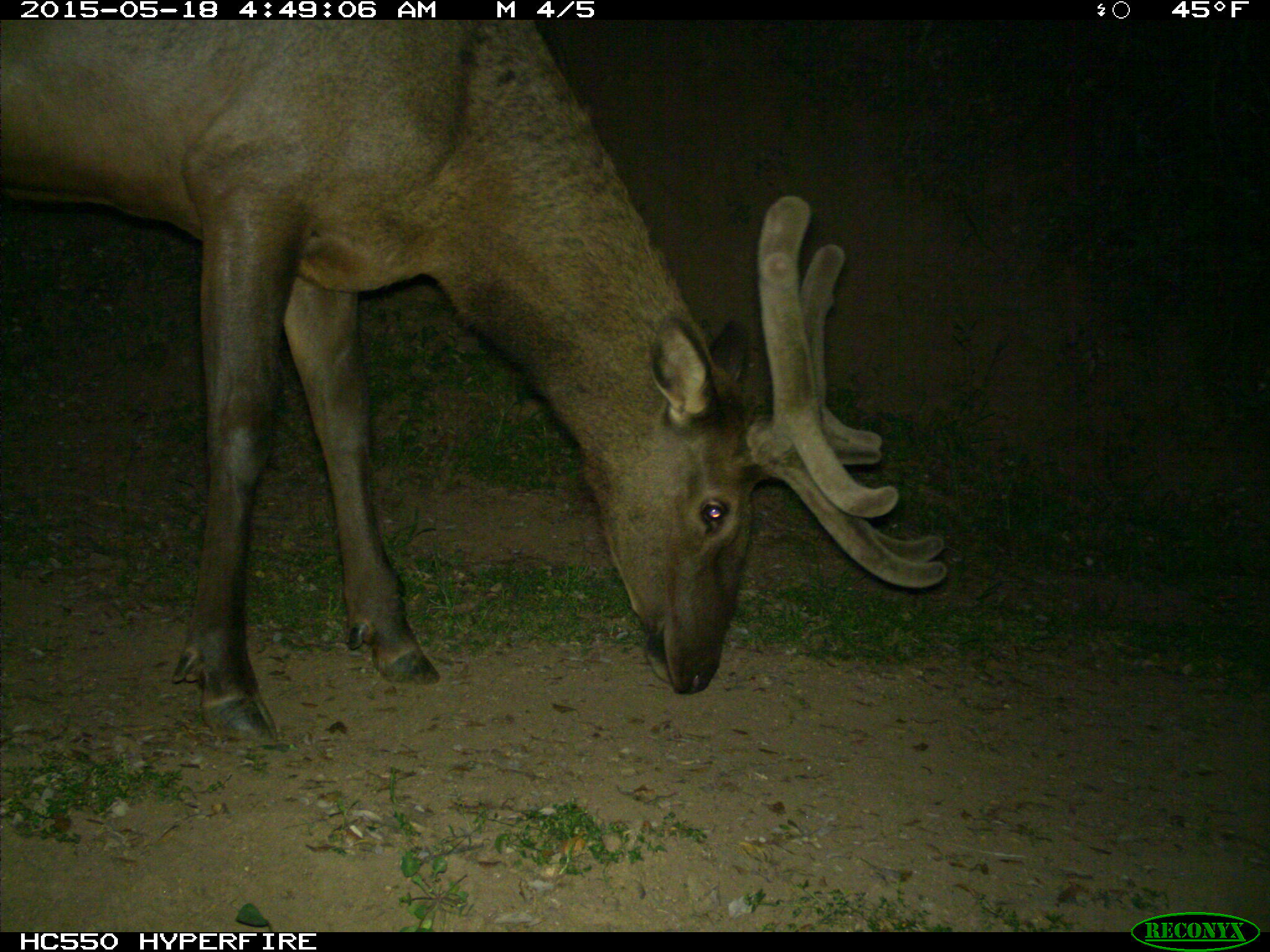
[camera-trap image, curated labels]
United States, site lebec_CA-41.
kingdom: Animalia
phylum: Chordata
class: Mammalia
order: Artiodactyla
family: Cervidae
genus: Cervus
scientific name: Cervus canadensis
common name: elk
Cervus canadensis (elk).